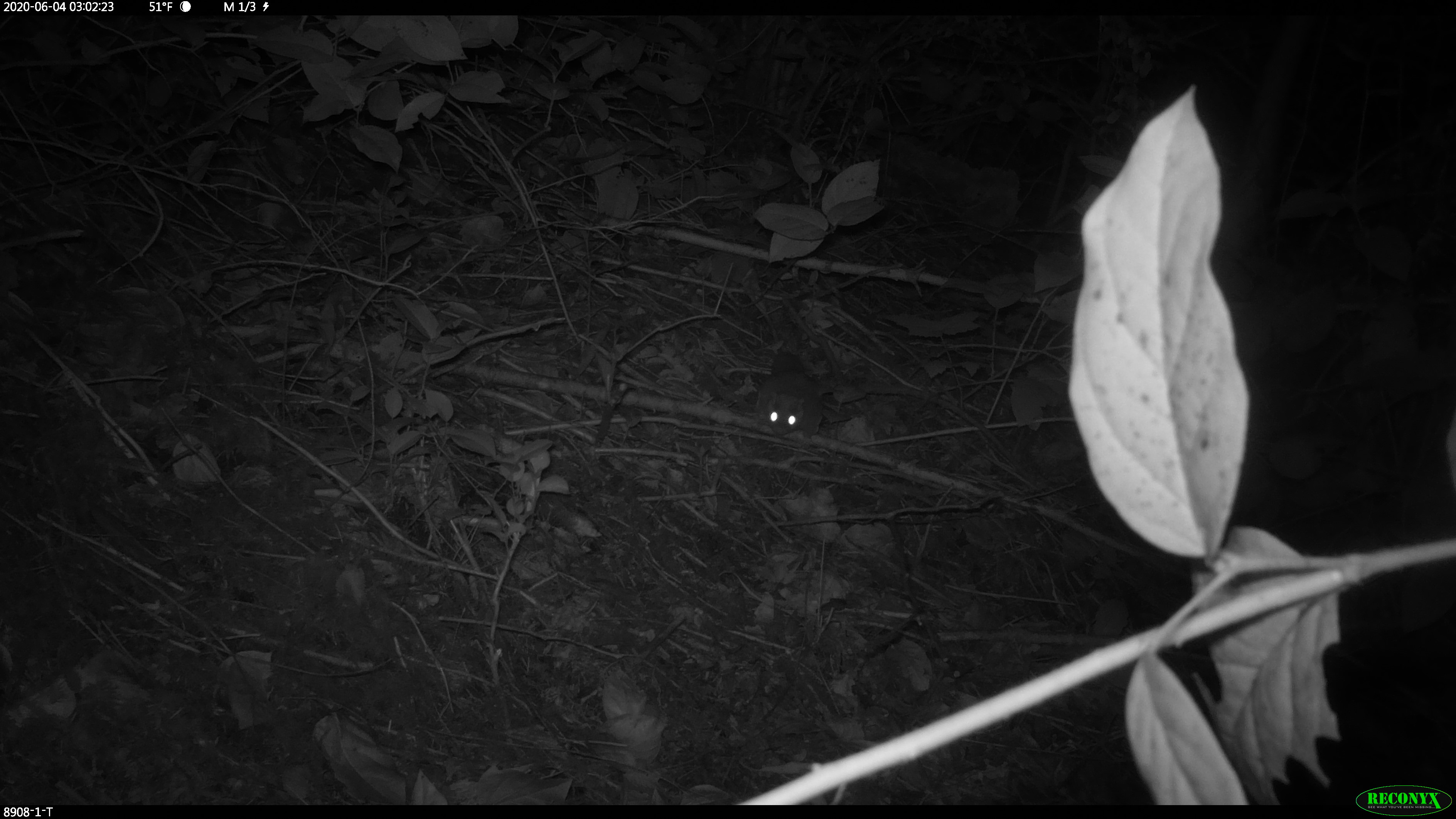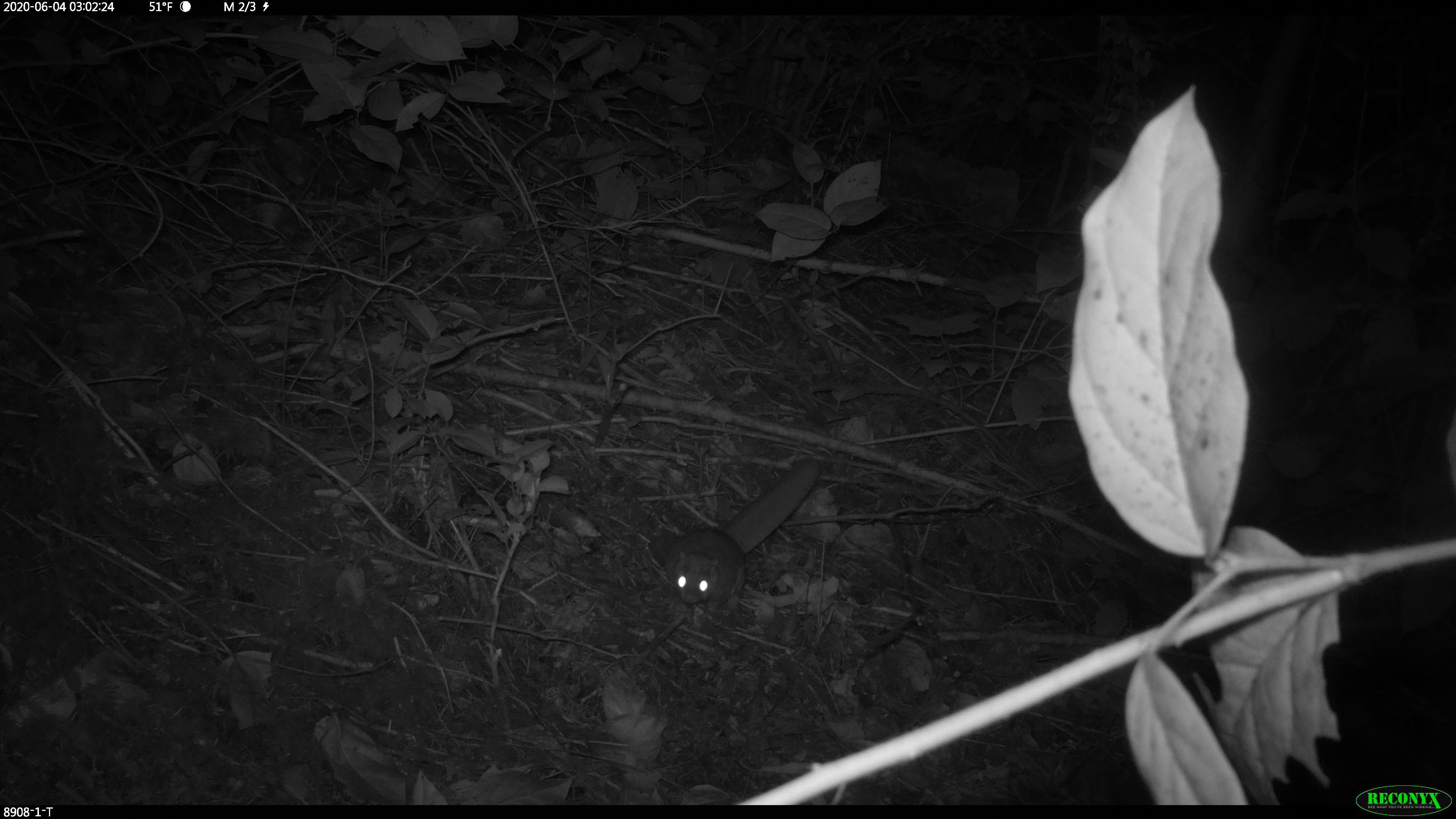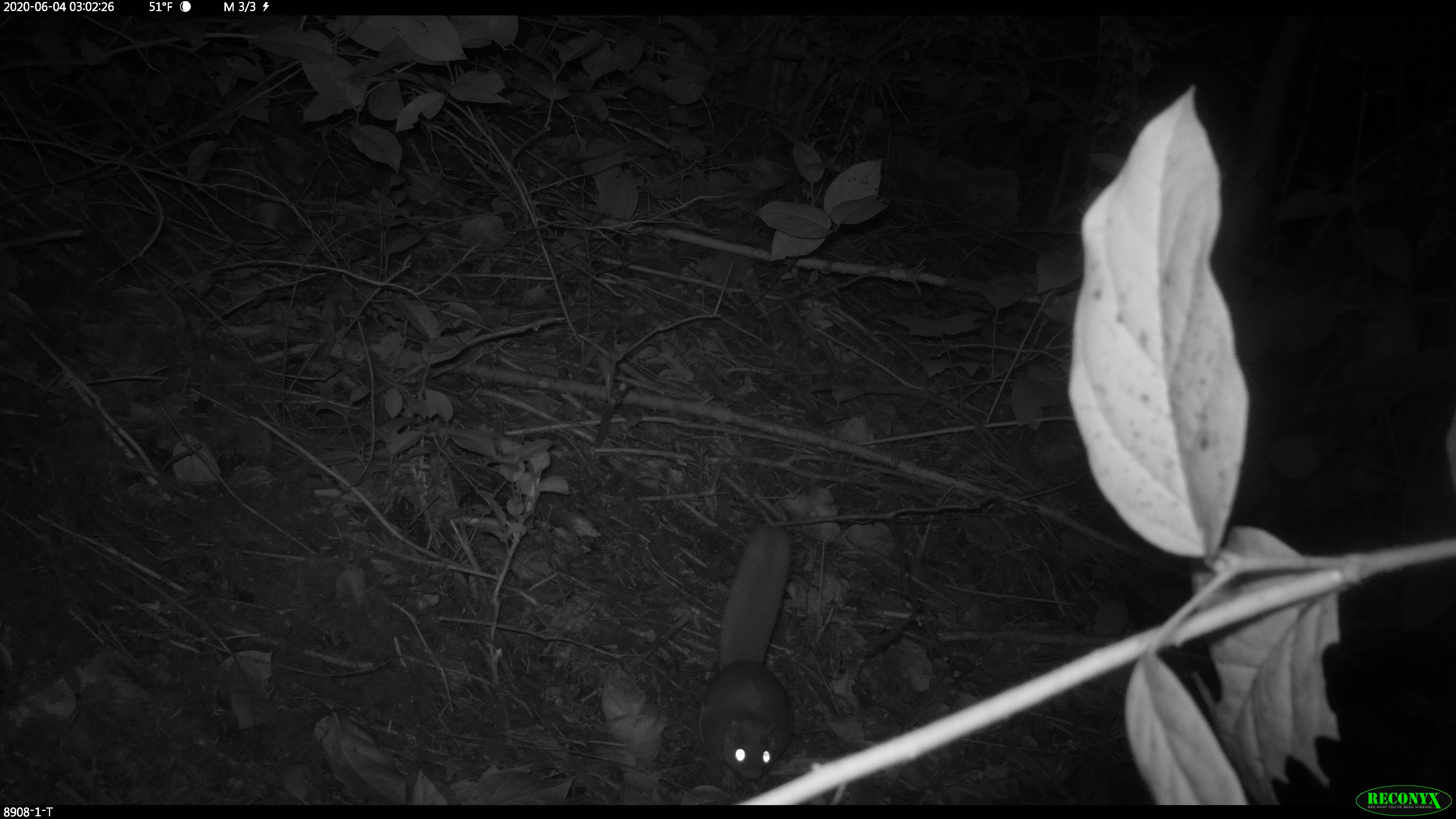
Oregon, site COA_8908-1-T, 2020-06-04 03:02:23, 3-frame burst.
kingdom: Animalia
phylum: Chordata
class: Mammalia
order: Rodentia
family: Sciuridae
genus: Glaucomys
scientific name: Glaucomys oregonensis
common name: humboldt's flying squirrel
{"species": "humboldt's flying squirrel (Glaucomys oregonensis)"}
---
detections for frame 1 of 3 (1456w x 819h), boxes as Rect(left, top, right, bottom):
humboldt's flying squirrel: Rect(739, 368, 858, 452)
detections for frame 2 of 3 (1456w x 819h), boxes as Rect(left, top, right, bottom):
humboldt's flying squirrel: Rect(653, 441, 830, 626)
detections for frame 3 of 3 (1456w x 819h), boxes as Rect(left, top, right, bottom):
humboldt's flying squirrel: Rect(680, 513, 816, 794)